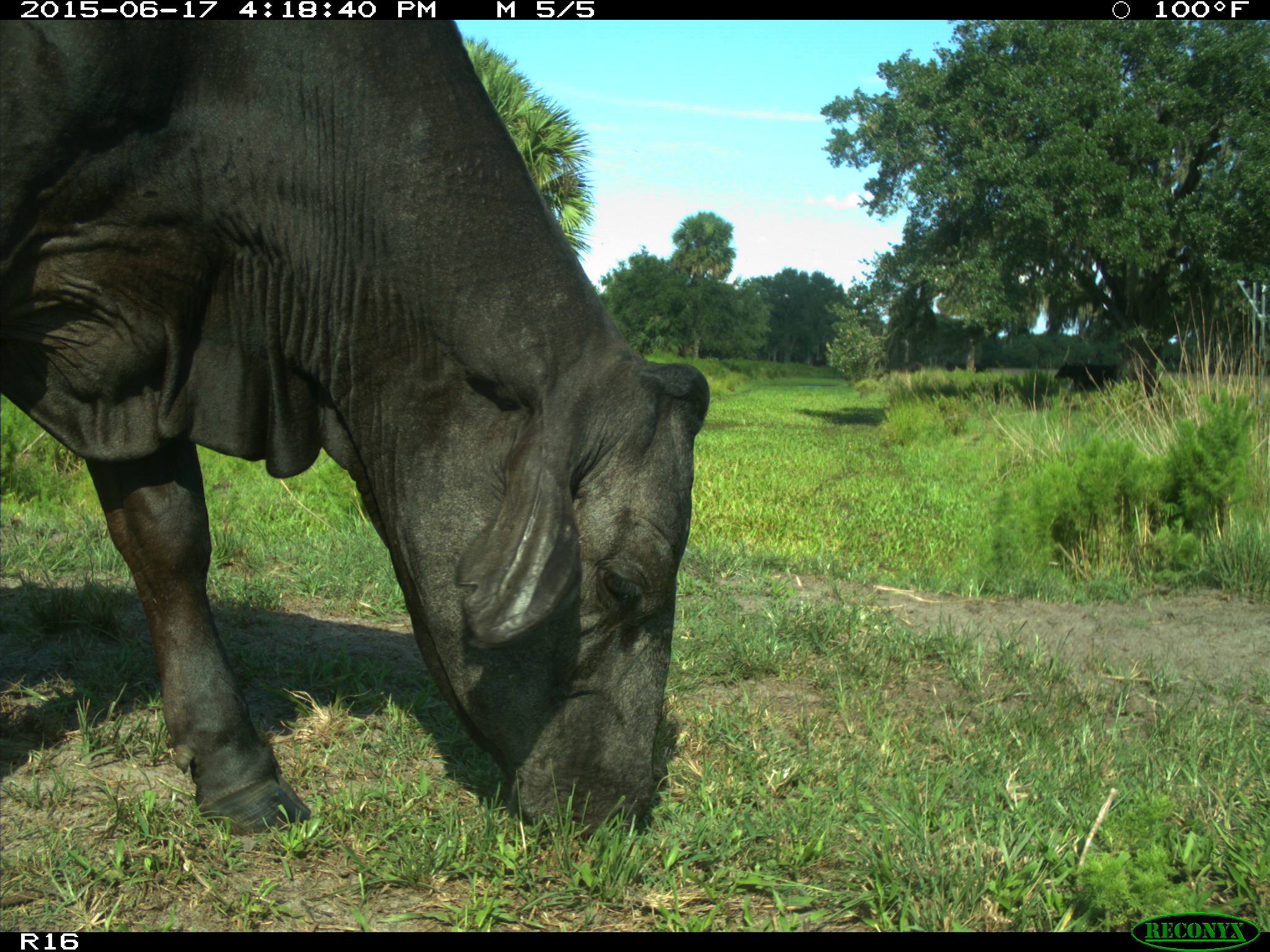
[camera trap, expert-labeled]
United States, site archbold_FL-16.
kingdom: Animalia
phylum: Chordata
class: Mammalia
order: Artiodactyla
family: Bovidae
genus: Bos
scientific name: Bos taurus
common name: domestic cow